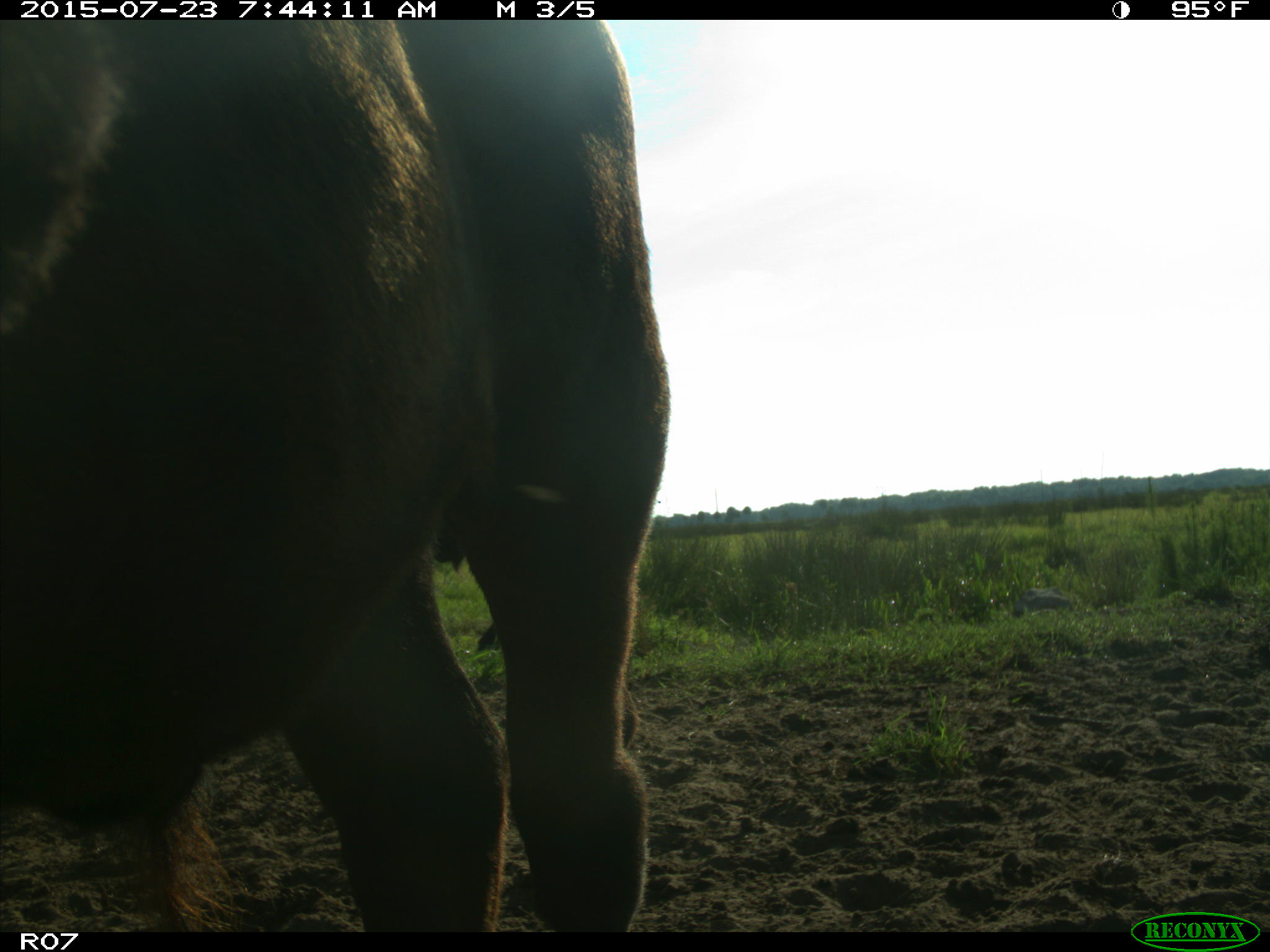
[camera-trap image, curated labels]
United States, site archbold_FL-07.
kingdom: Animalia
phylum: Chordata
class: Mammalia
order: Artiodactyla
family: Bovidae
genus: Bos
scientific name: Bos taurus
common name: domestic cow